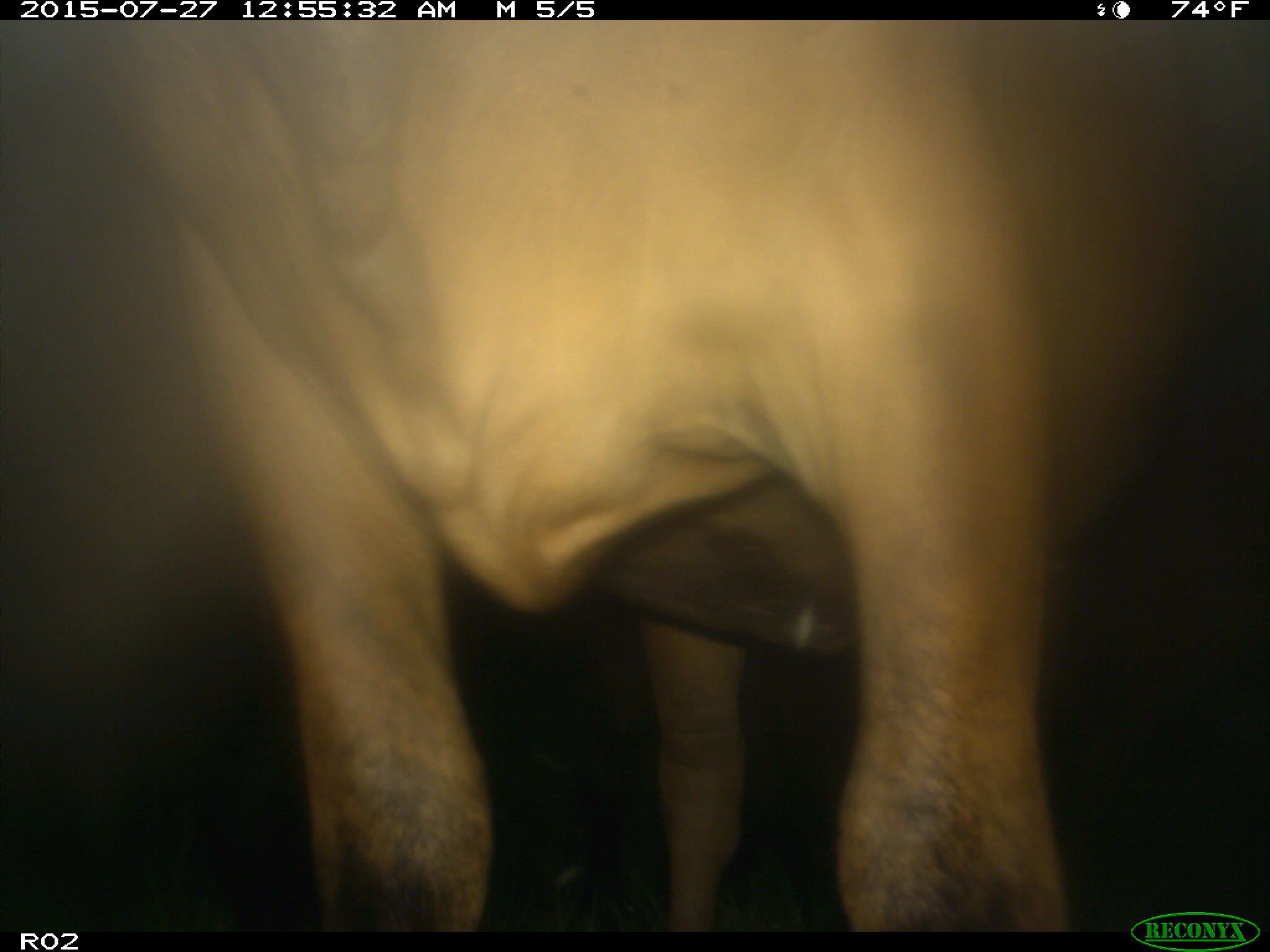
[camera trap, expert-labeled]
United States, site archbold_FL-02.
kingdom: Animalia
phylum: Chordata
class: Mammalia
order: Artiodactyla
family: Bovidae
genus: Bos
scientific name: Bos taurus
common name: domestic cow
Bos taurus (domestic cow).